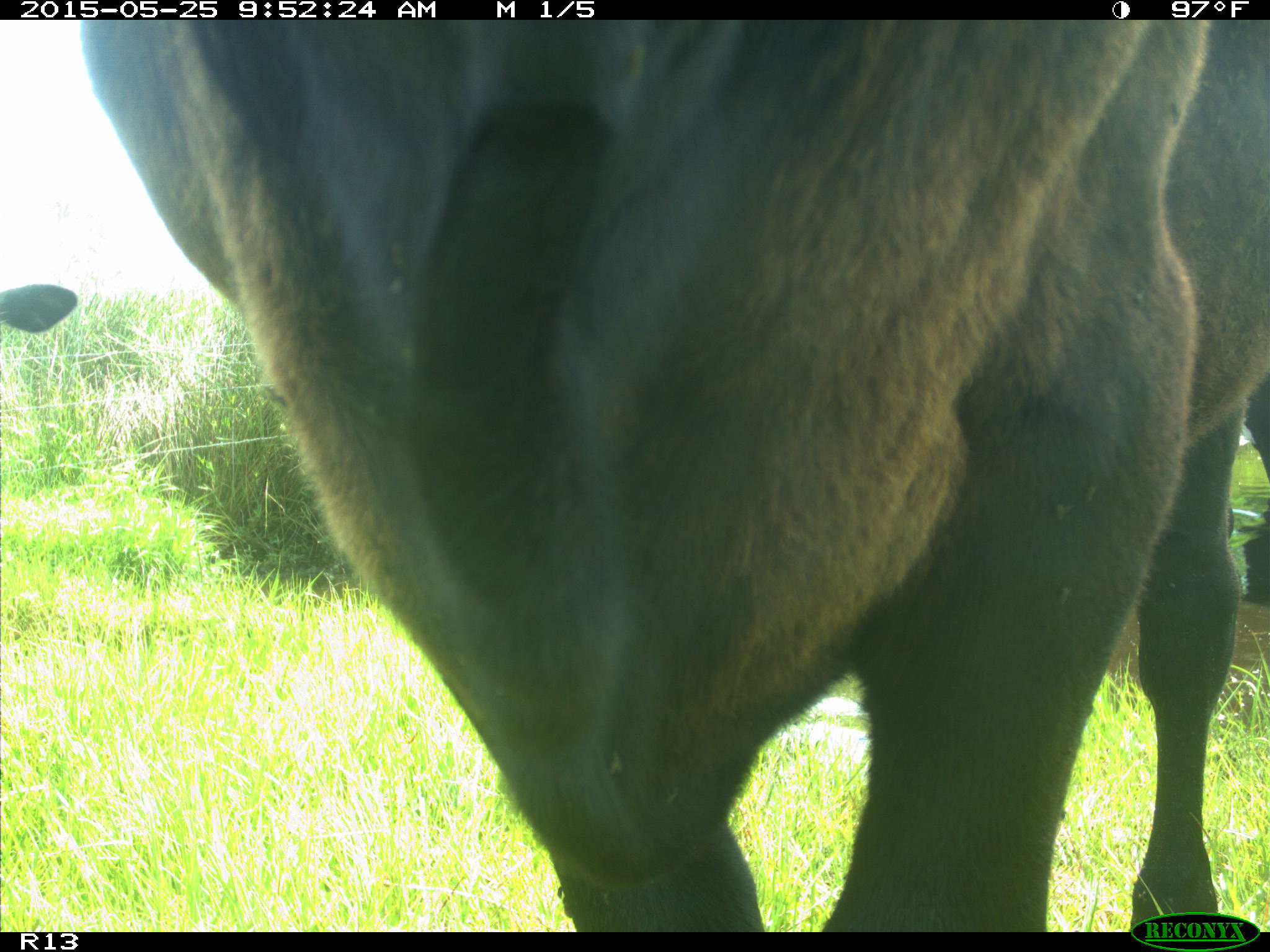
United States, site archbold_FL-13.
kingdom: Animalia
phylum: Chordata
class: Mammalia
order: Artiodactyla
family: Bovidae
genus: Bos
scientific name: Bos taurus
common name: domestic cow